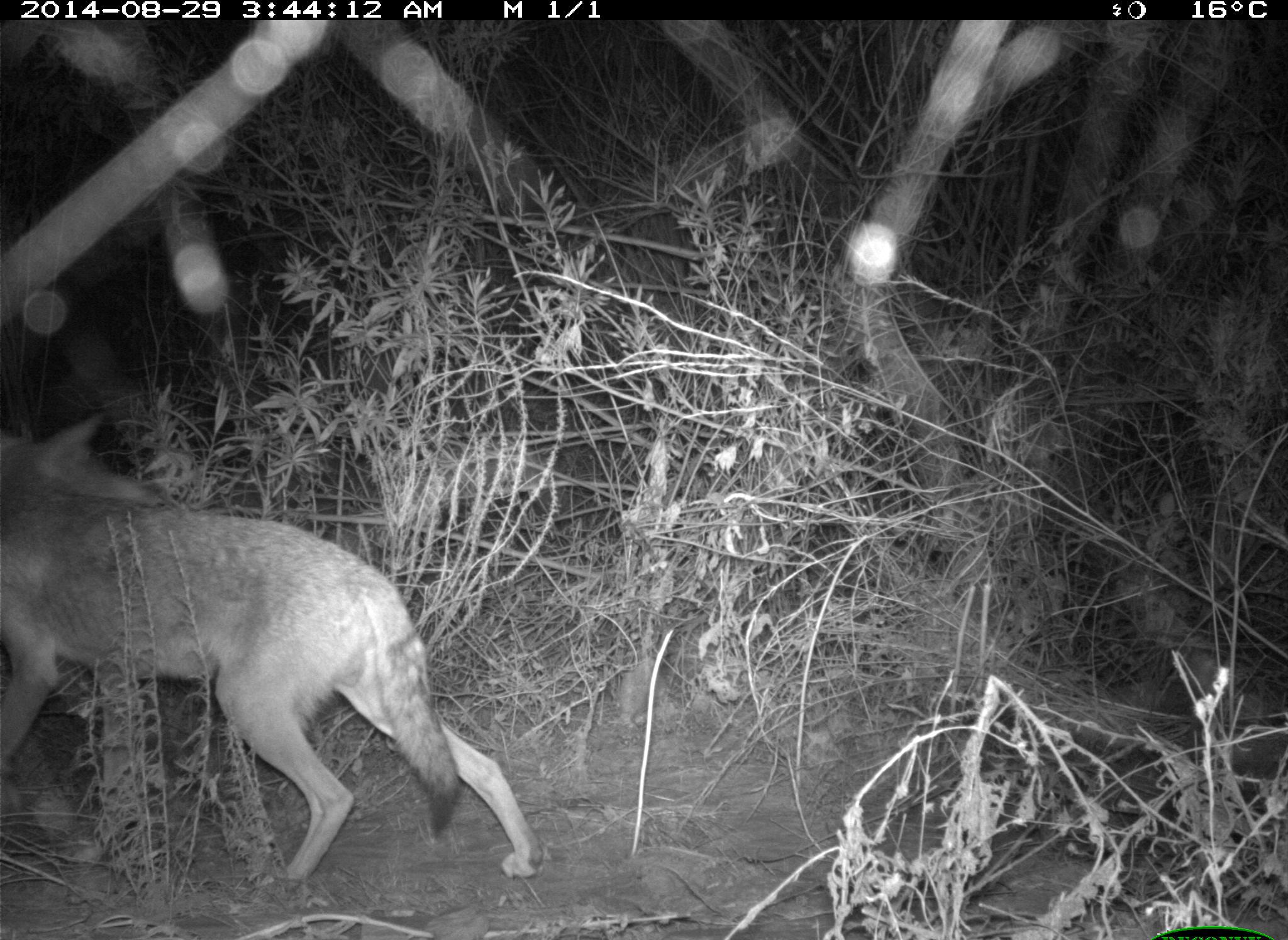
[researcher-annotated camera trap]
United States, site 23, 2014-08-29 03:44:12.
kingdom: Animalia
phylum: Chordata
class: Mammalia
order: Carnivora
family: Canidae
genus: Canis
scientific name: Canis latrans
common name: coyote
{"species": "coyote (Canis latrans)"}